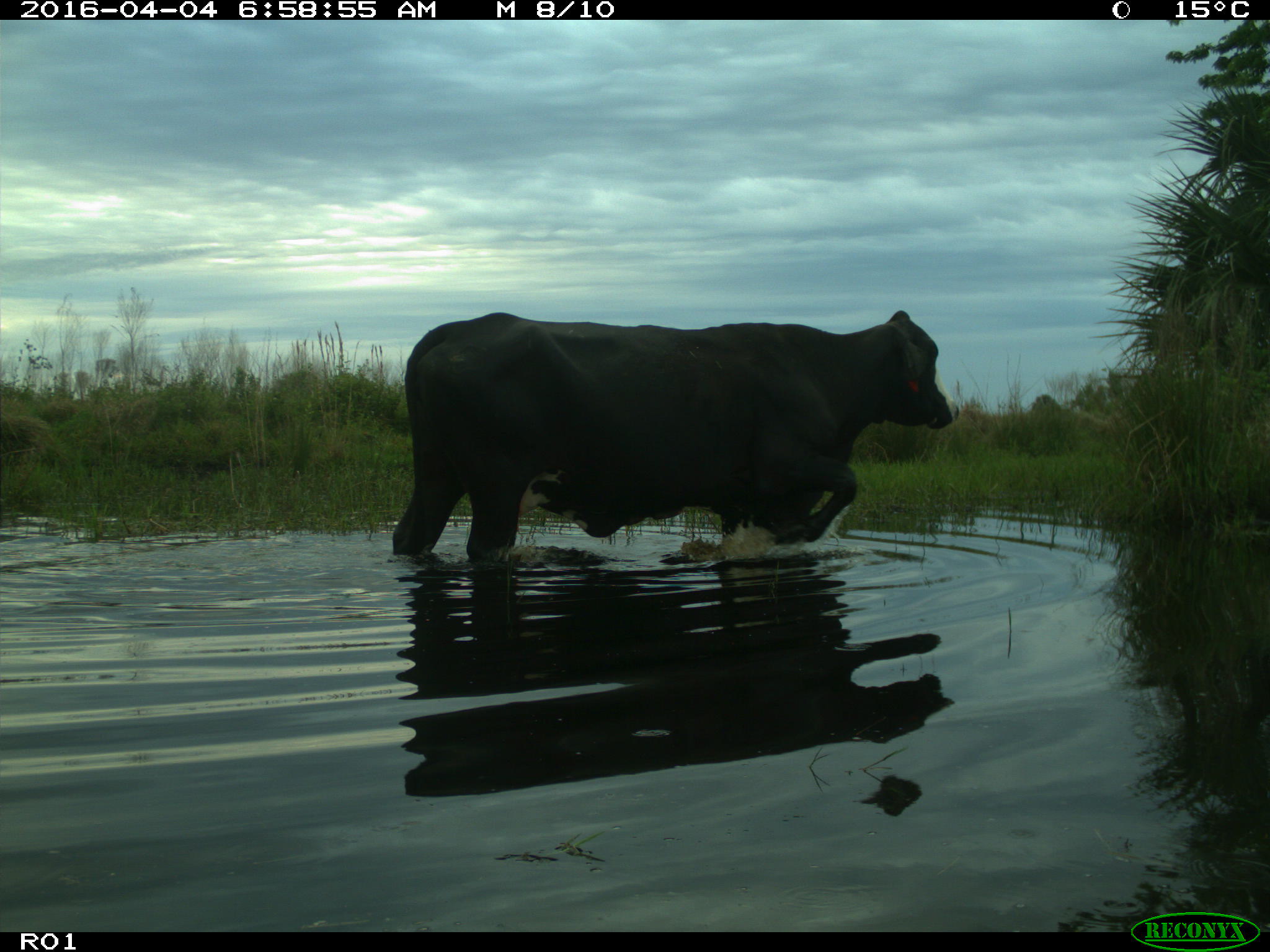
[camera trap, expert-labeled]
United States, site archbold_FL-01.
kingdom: Animalia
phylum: Chordata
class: Mammalia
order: Artiodactyla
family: Bovidae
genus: Bos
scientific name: Bos taurus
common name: domestic cow